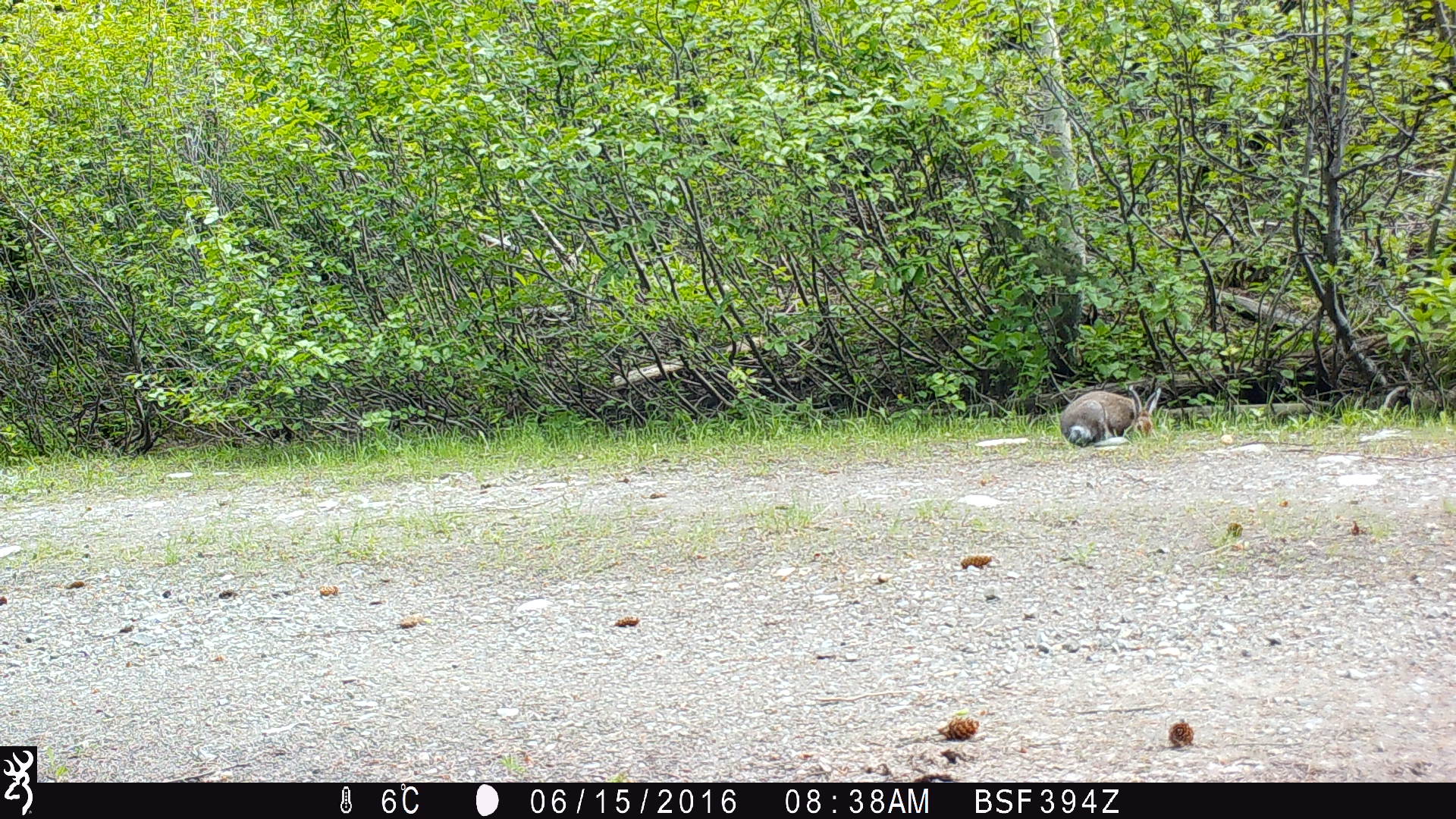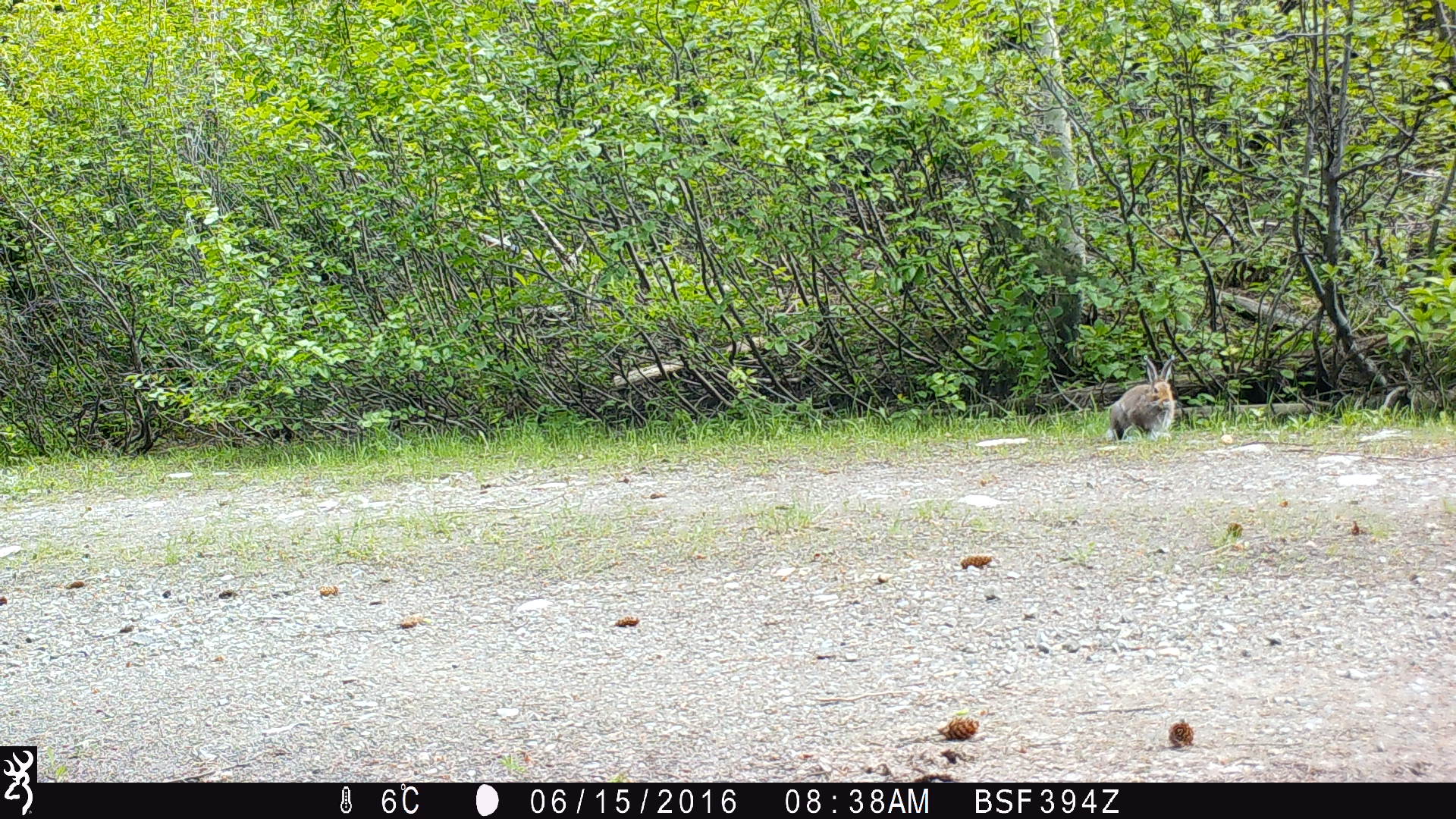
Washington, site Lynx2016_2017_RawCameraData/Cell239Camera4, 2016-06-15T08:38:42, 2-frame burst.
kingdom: Animalia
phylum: Chordata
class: Mammalia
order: Lagomorpha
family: Leporidae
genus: Lepus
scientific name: Lepus americanus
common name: snowshoe hare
Lepus americanus (snowshoe hare). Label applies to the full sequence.